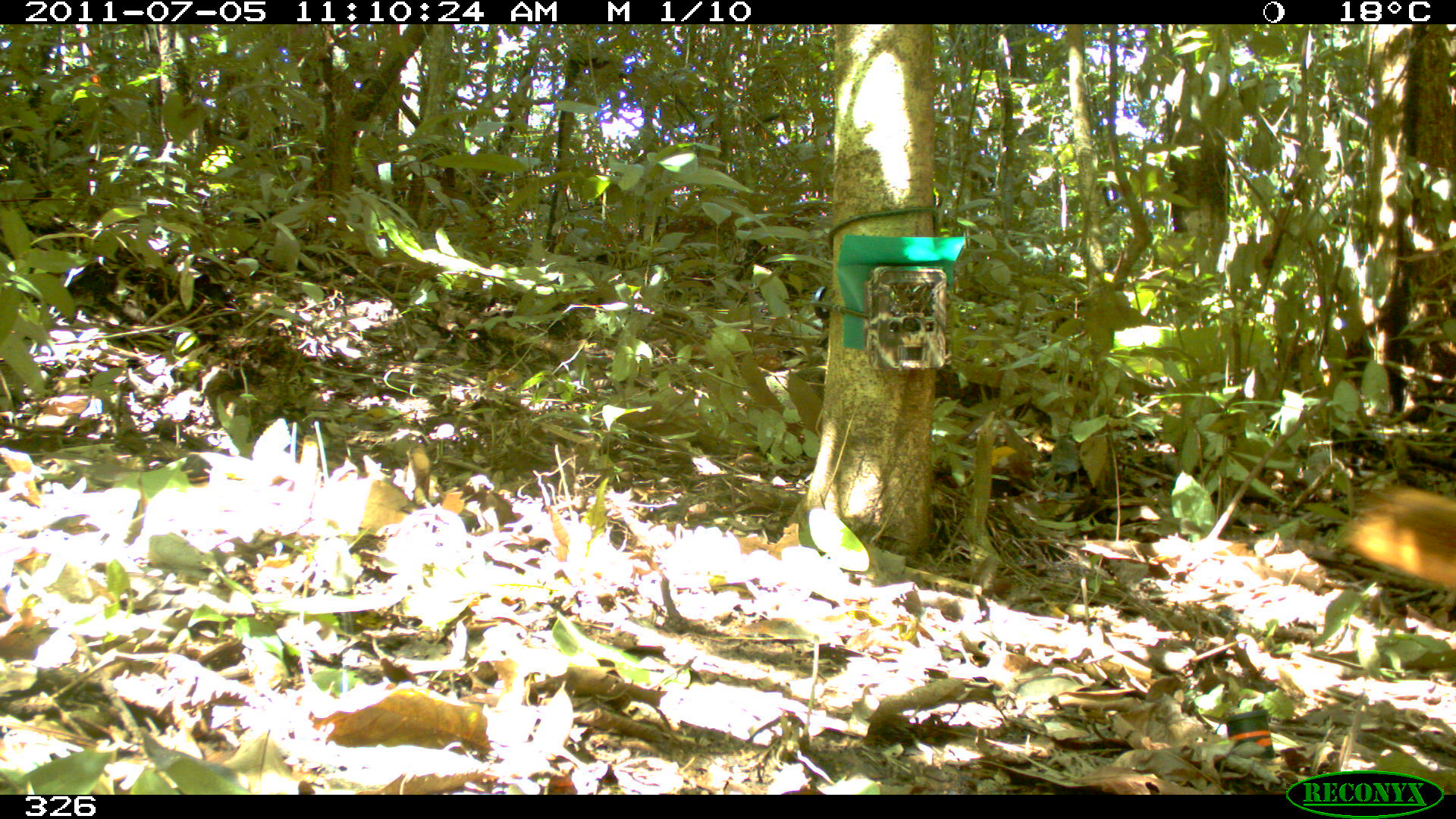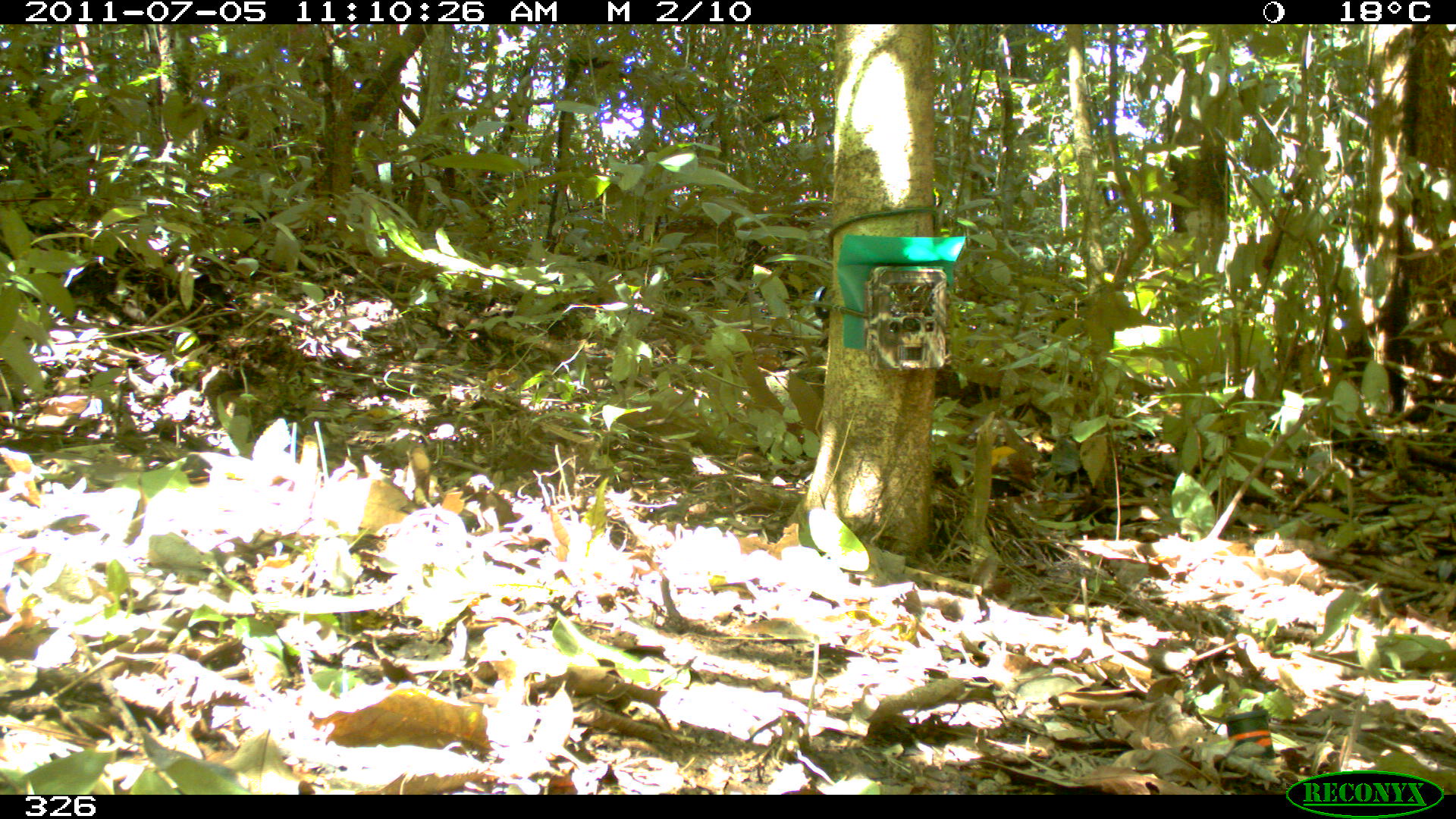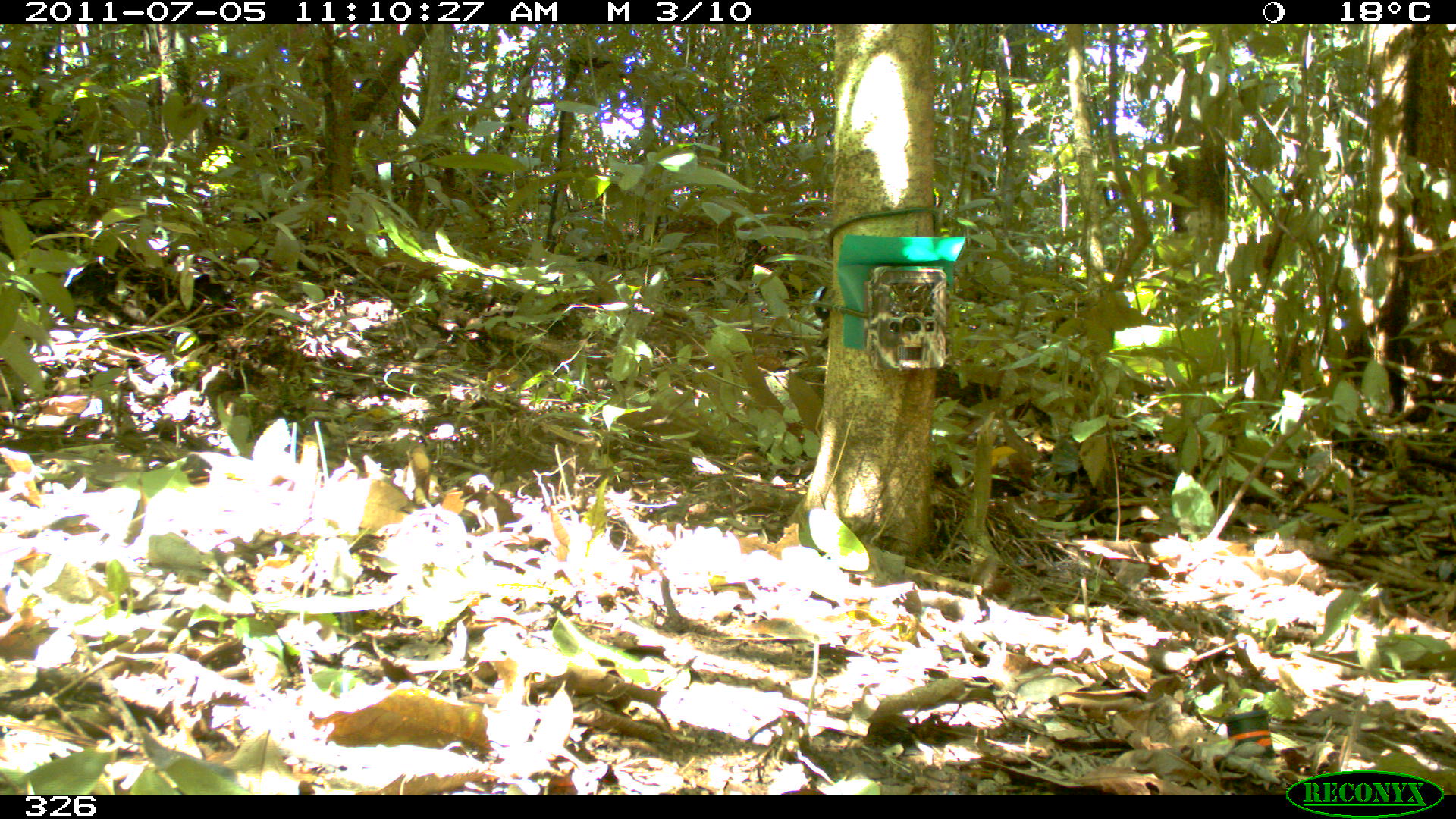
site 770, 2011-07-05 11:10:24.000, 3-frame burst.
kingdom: Animalia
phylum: Chordata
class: Mammalia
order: Rodentia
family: Sciuridae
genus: Sciurus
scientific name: Sciurus spadiceus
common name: southern amazon red squirrel